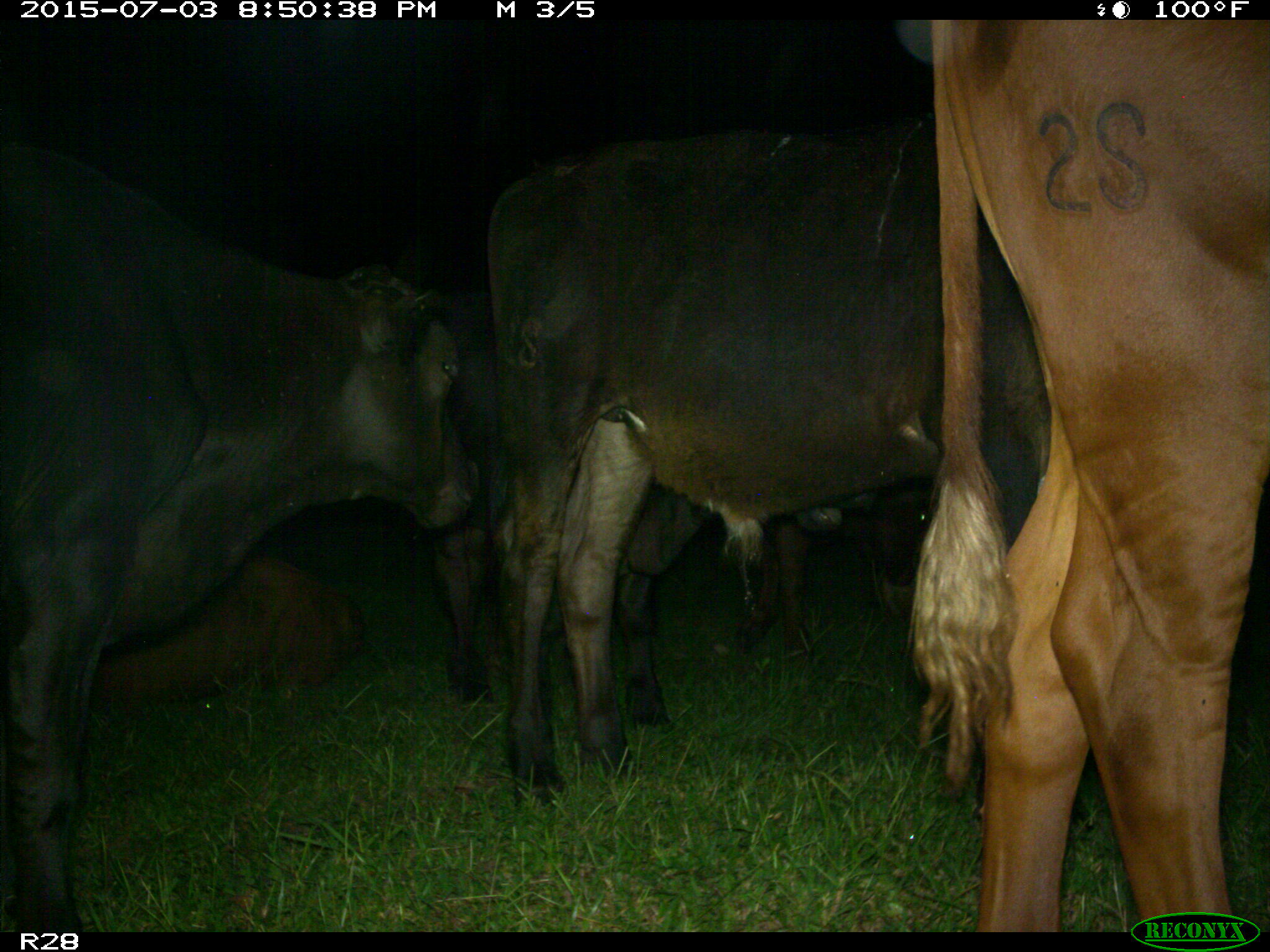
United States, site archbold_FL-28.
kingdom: Animalia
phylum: Chordata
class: Mammalia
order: Artiodactyla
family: Bovidae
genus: Bos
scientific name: Bos taurus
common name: domestic cow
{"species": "Bos taurus (domestic cow)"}